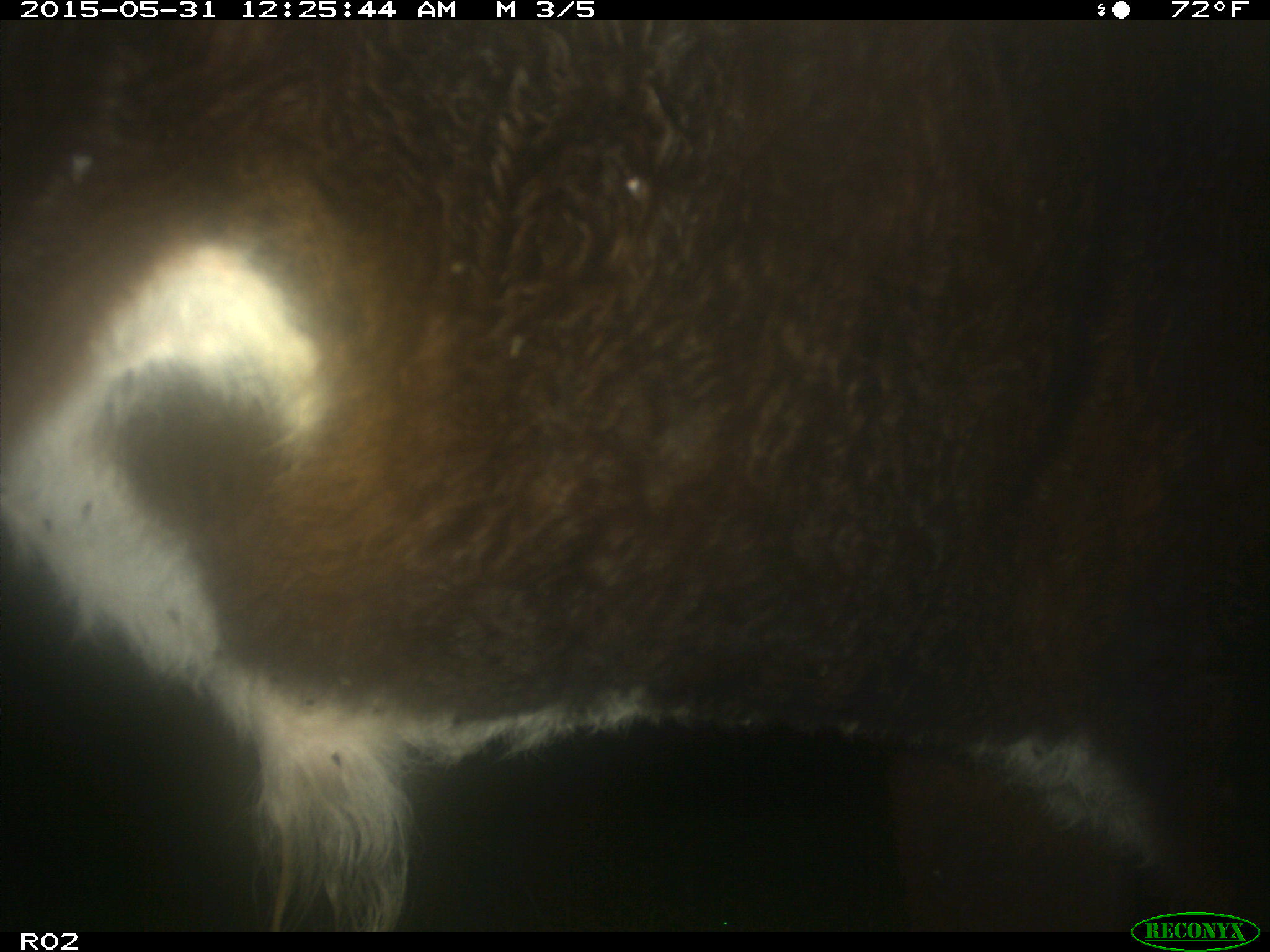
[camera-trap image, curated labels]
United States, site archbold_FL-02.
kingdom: Animalia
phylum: Chordata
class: Mammalia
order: Artiodactyla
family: Bovidae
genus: Bos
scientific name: Bos taurus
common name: domestic cow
Bos taurus (domestic cow).